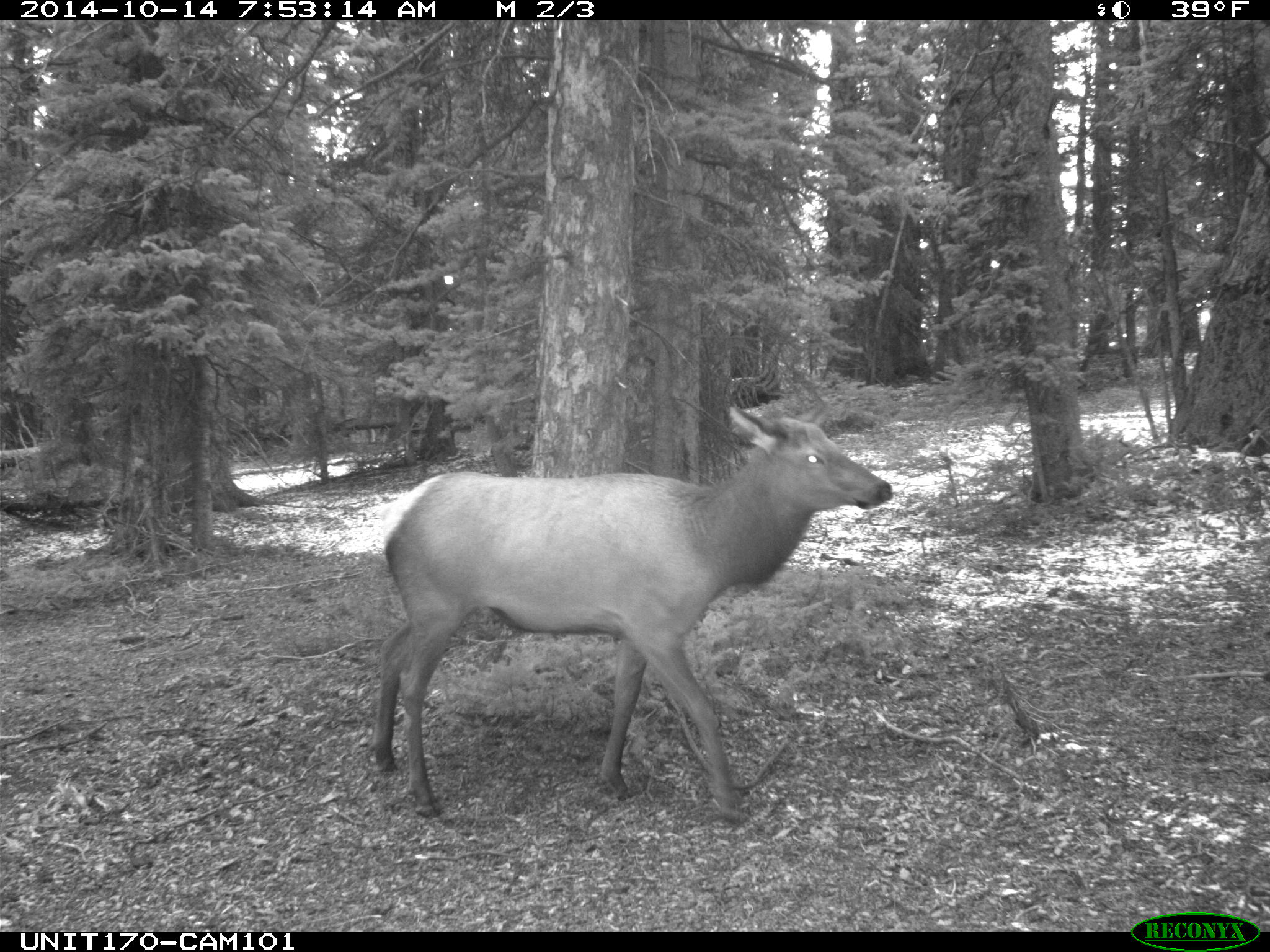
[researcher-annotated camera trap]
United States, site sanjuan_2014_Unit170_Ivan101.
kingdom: Animalia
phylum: Chordata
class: Mammalia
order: Artiodactyla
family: Cervidae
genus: Cervus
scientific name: Cervus elaphus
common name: red deer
Cervus elaphus (red deer).